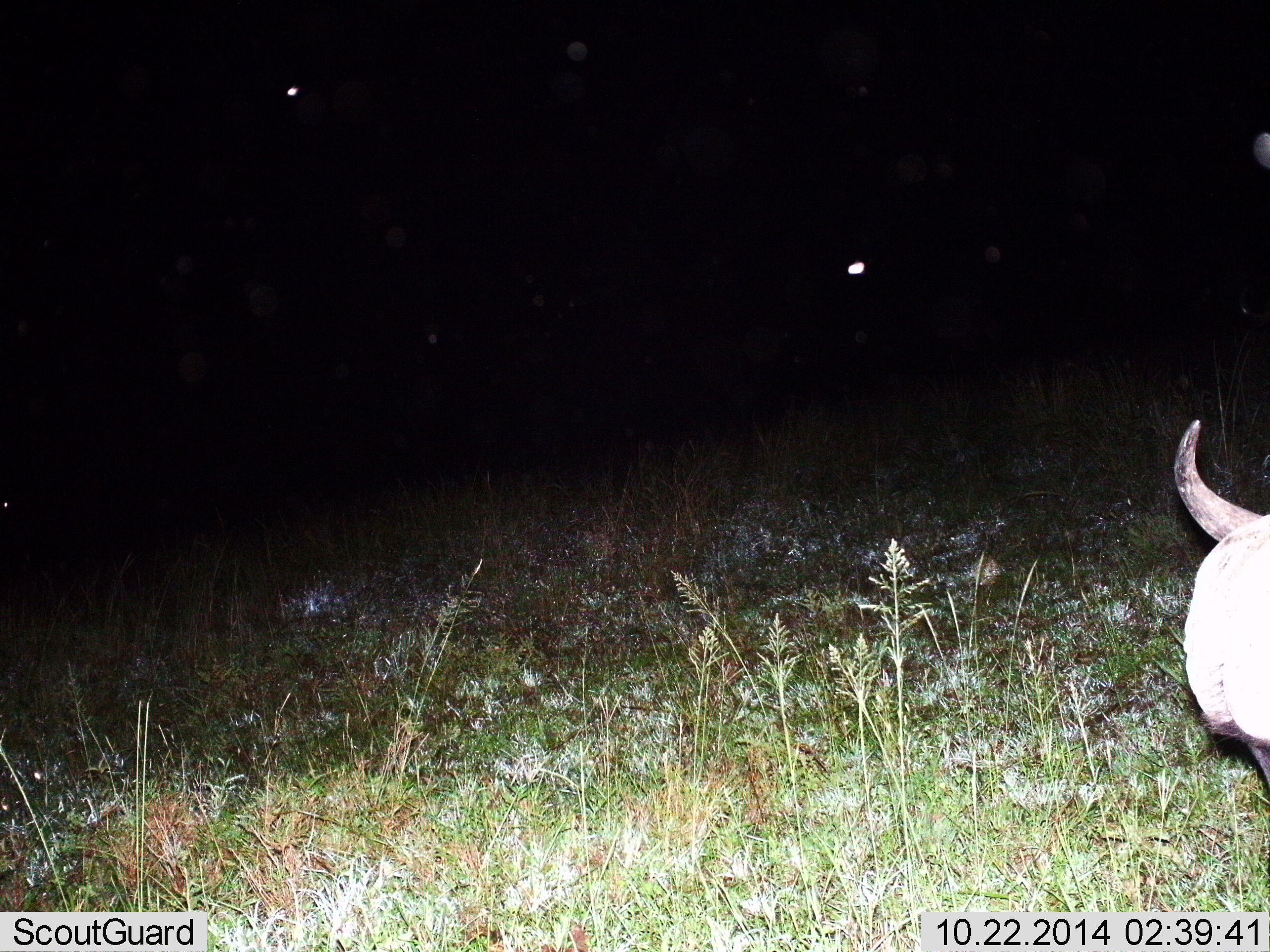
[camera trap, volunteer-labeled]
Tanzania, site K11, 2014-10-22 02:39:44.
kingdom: Animalia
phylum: Chordata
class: Mammalia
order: Artiodactyla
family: Bovidae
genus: Connochaetes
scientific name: Connochaetes taurinus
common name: blue wildebeest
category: wildebeest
Wildebeest (blue wildebeest) (Connochaetes taurinus), count 1. Behavior (volunteer vote fractions): standing 40%, resting 20%, moving 10%, interacting 0%. Young present (vote fraction): 0%. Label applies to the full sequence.